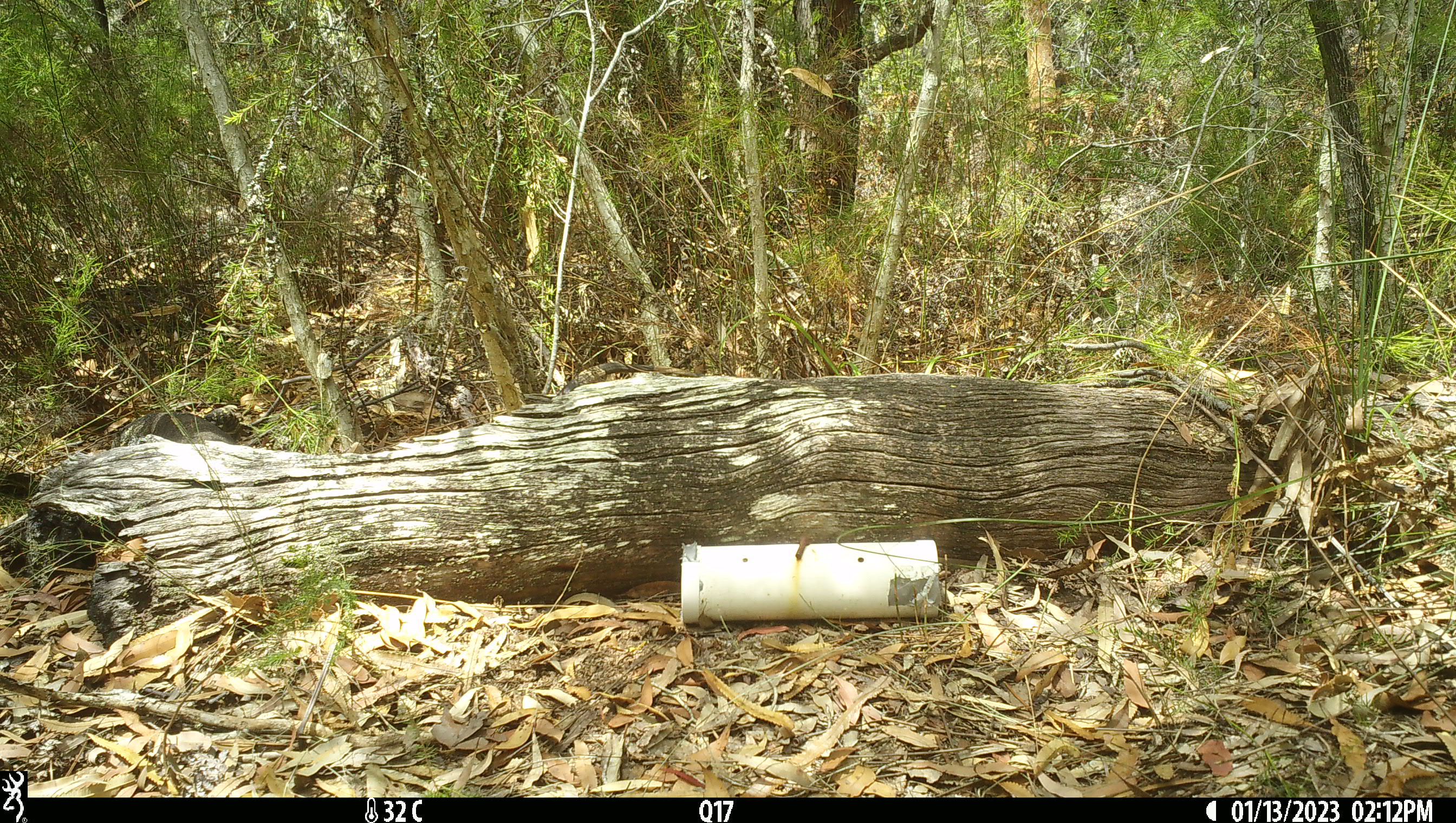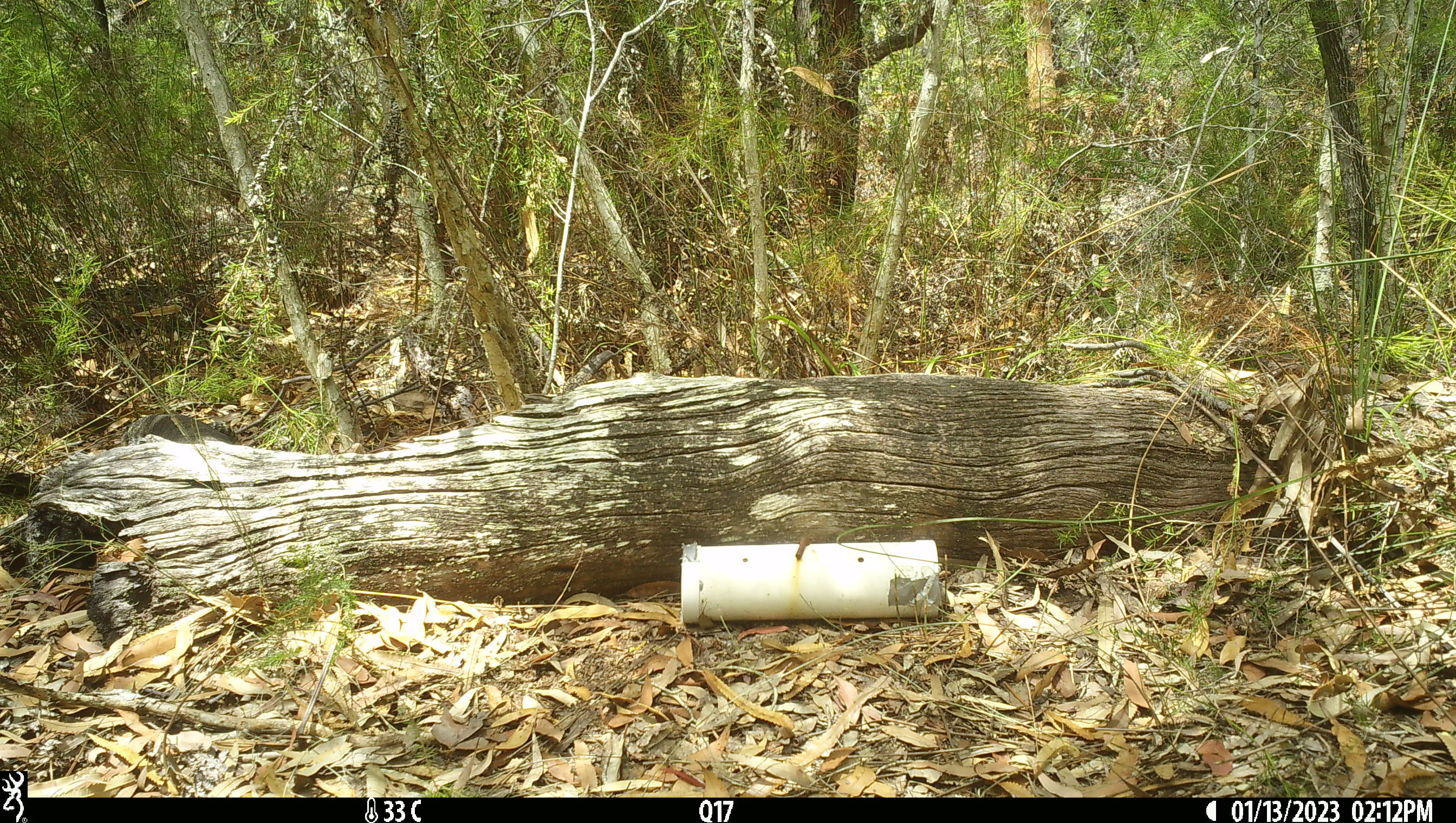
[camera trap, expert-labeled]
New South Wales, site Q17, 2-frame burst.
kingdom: Animalia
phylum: Chordata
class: Reptilia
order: Squamata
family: Varanidae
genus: Varanus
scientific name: Varanus varius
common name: lace monitor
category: goanna